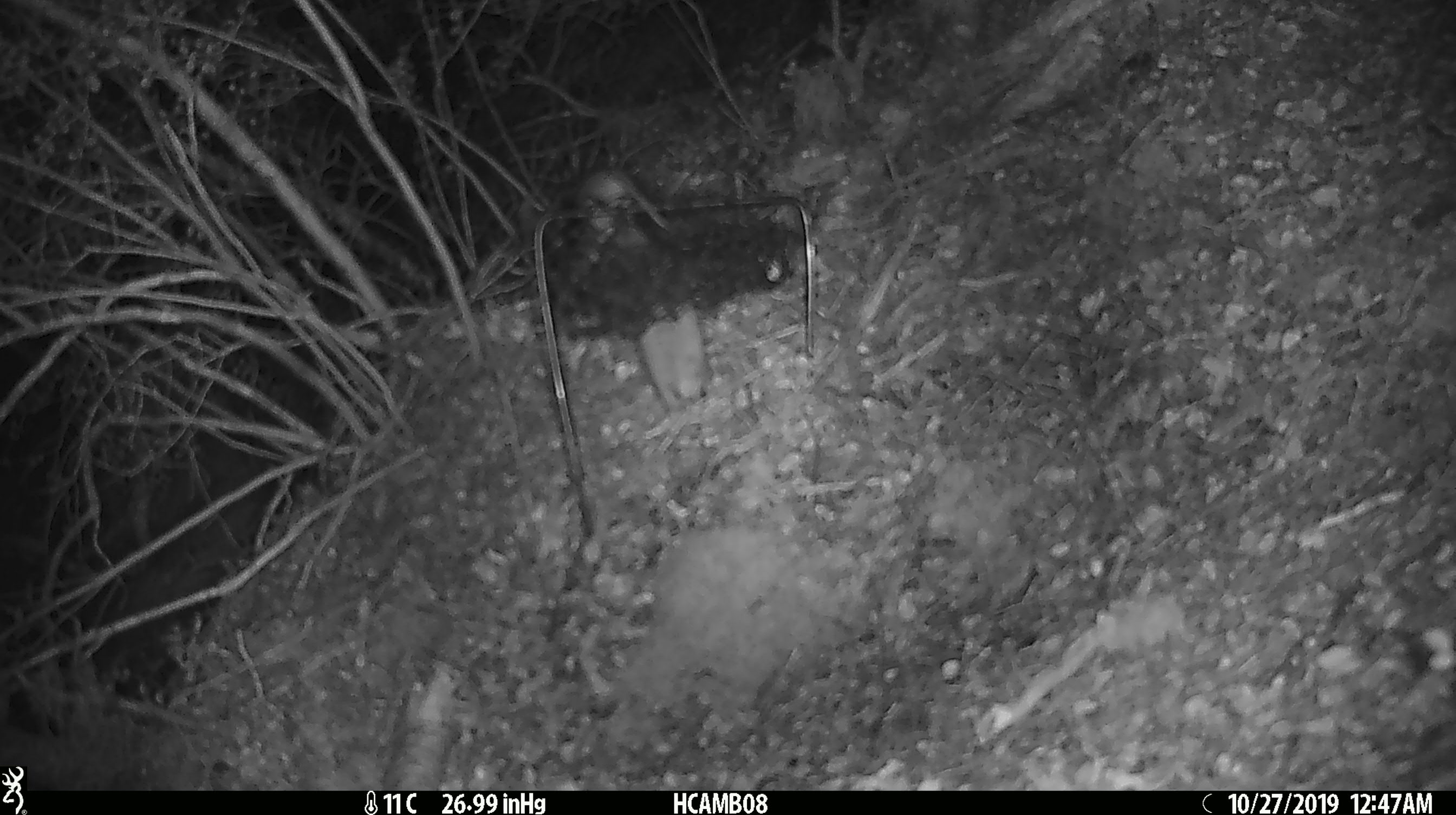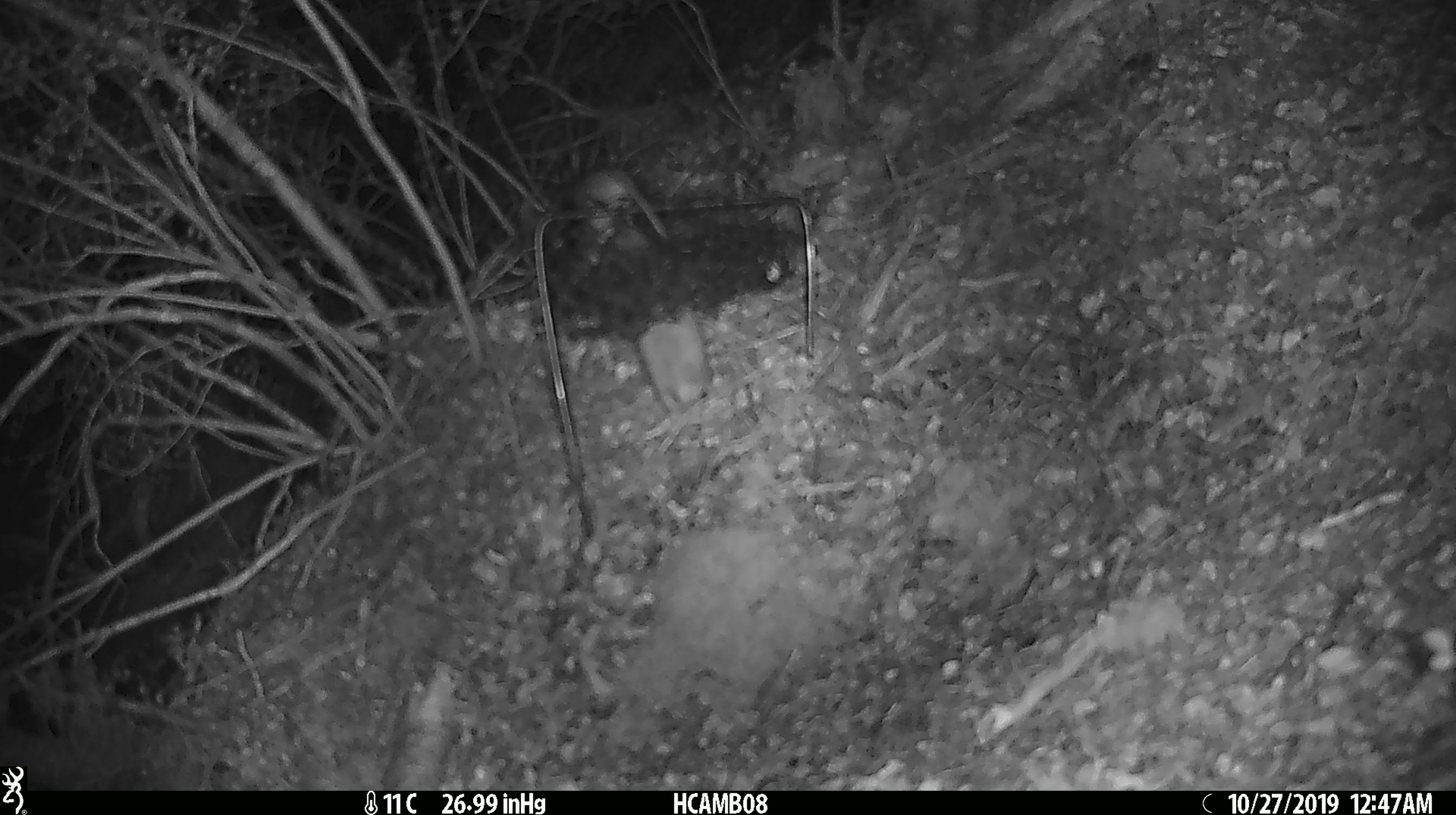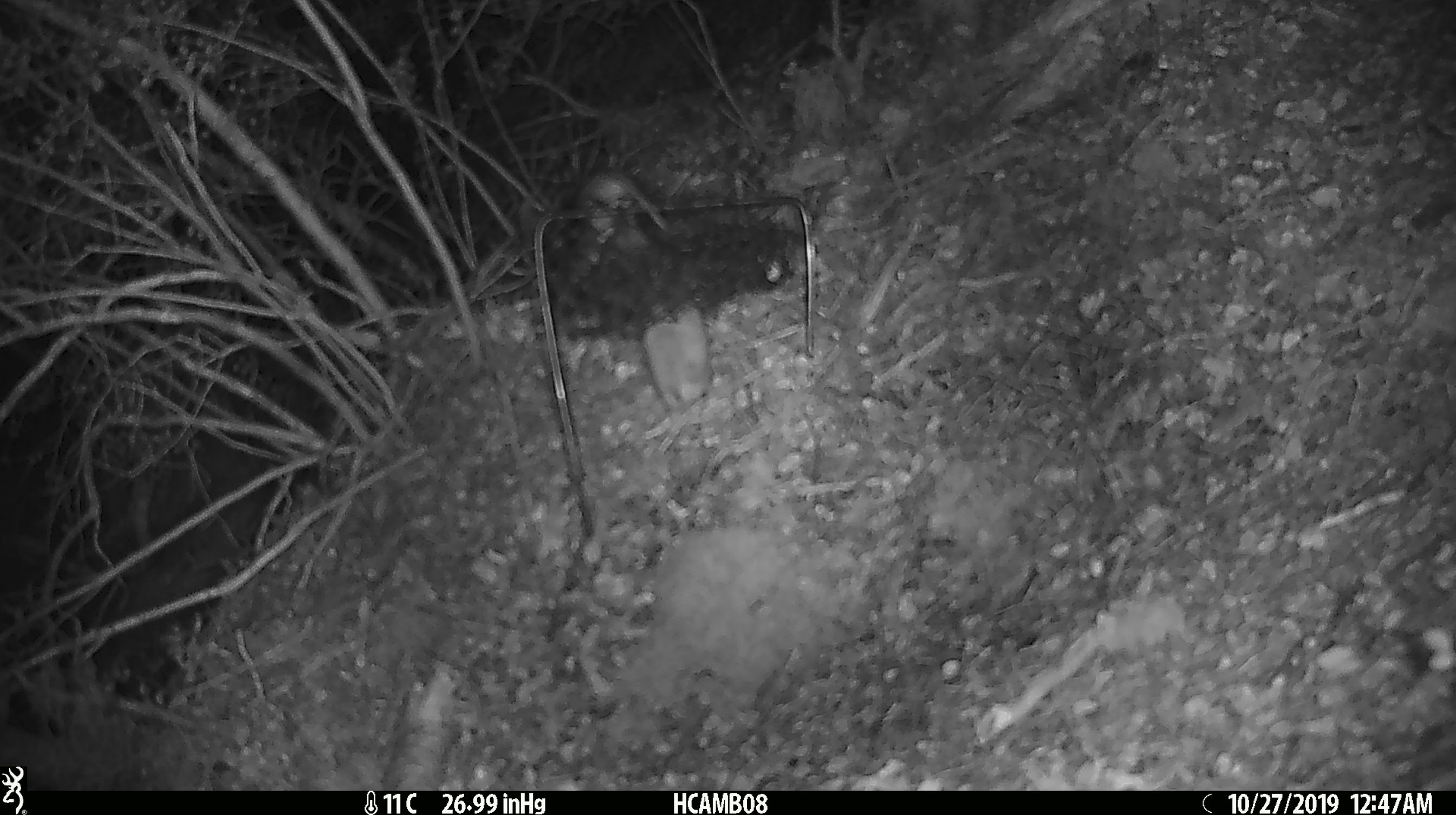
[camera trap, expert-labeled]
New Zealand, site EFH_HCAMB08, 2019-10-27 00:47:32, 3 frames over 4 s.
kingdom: Animalia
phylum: Chordata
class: Mammalia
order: Rodentia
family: Muridae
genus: Mus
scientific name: Mus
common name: mouse